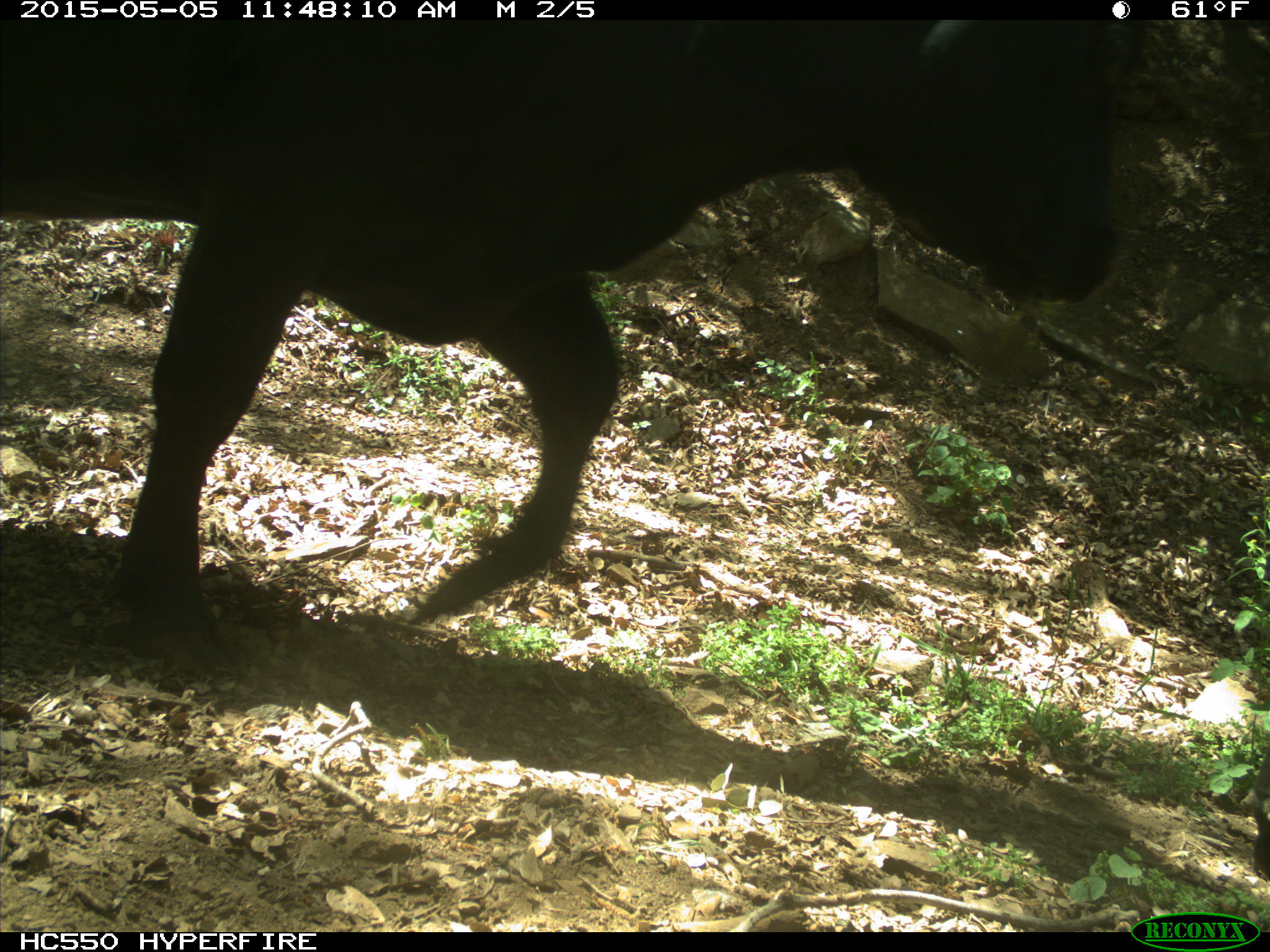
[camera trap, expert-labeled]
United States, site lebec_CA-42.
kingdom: Animalia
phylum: Chordata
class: Mammalia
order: Artiodactyla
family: Bovidae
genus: Bos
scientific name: Bos taurus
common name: domestic cow